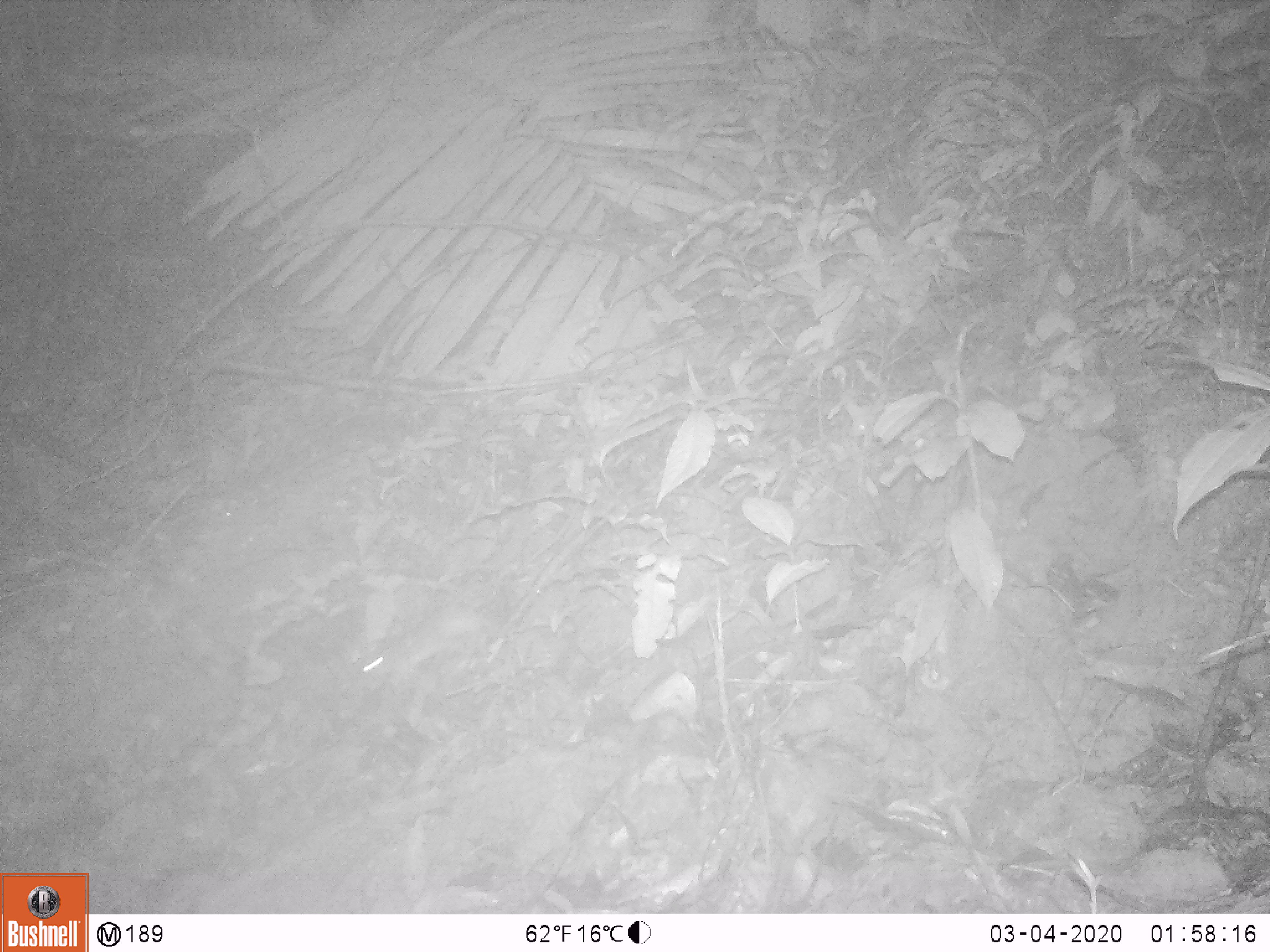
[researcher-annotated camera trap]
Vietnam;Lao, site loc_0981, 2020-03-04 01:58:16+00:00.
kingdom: Animalia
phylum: Chordata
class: Mammalia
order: Rodentia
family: Muridae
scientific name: Muridae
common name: old-world mice and rats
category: unidentified murid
Unidentified murid (old-world mice and rats) (Muridae). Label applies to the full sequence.